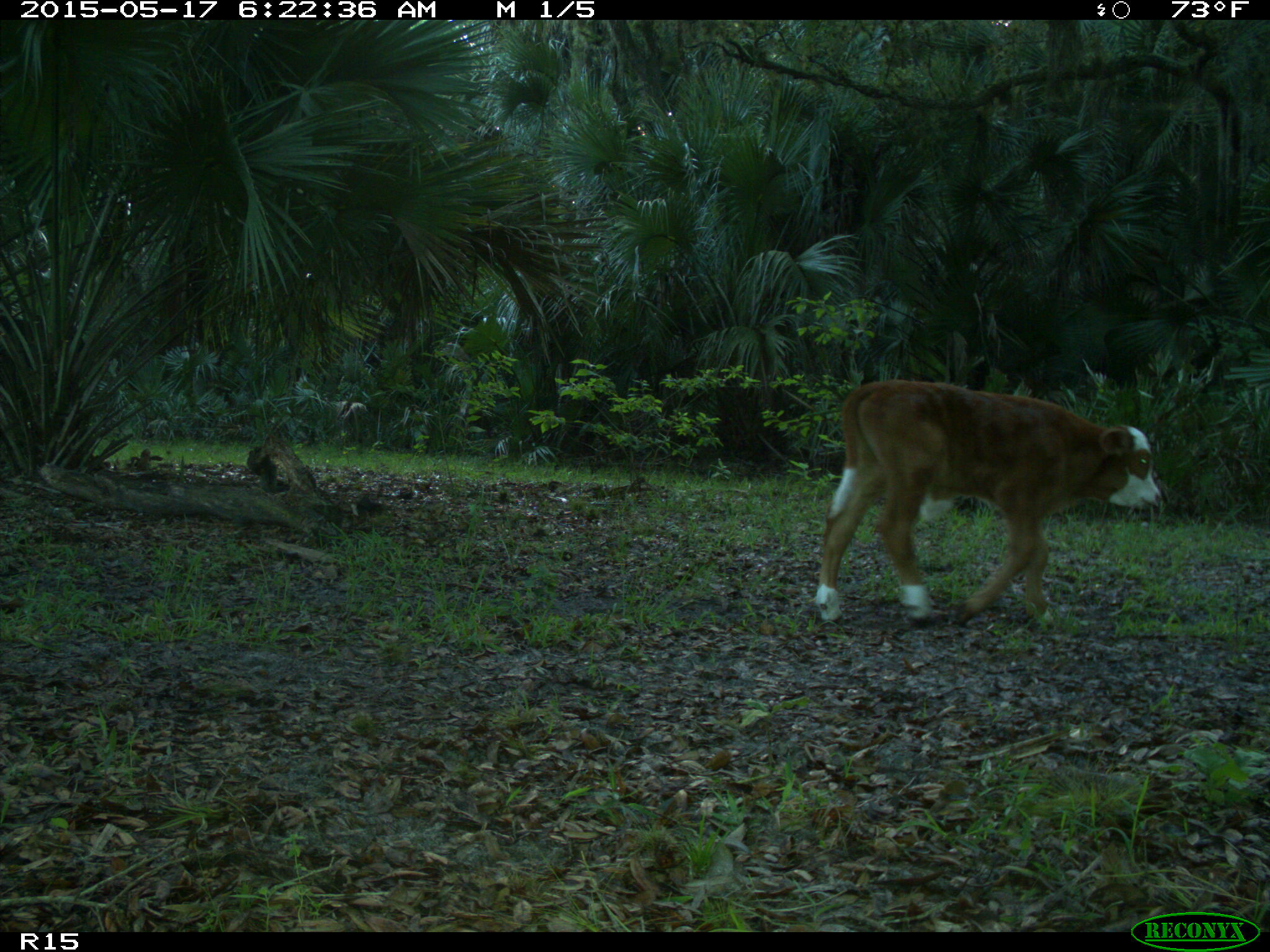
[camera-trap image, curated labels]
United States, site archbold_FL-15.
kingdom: Animalia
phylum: Chordata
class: Mammalia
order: Artiodactyla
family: Bovidae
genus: Bos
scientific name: Bos taurus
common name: domestic cow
Bos taurus (domestic cow).